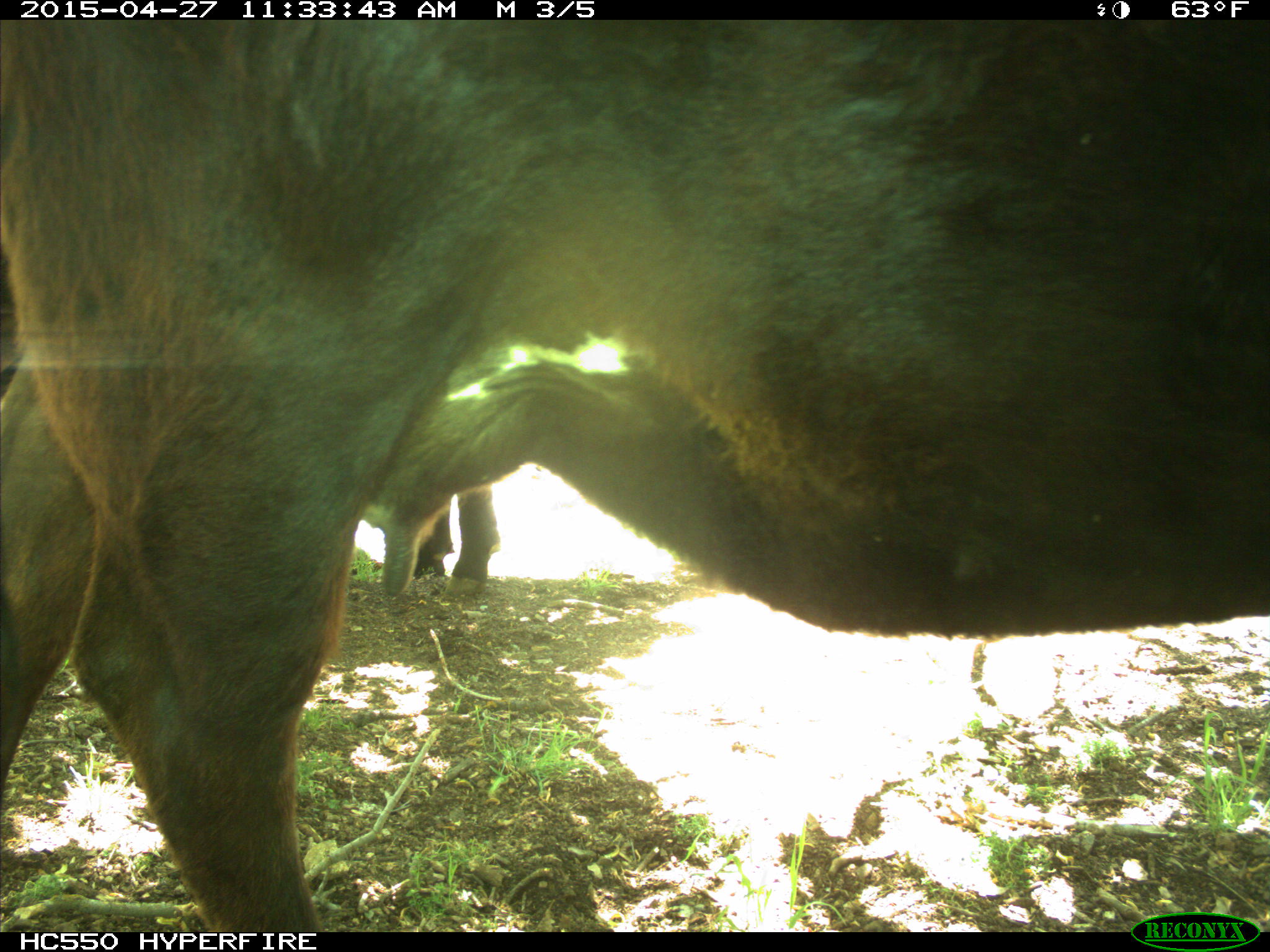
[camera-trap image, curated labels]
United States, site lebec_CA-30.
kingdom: Animalia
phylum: Chordata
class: Mammalia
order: Artiodactyla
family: Bovidae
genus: Bos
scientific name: Bos taurus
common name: domestic cow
Bos taurus (domestic cow).